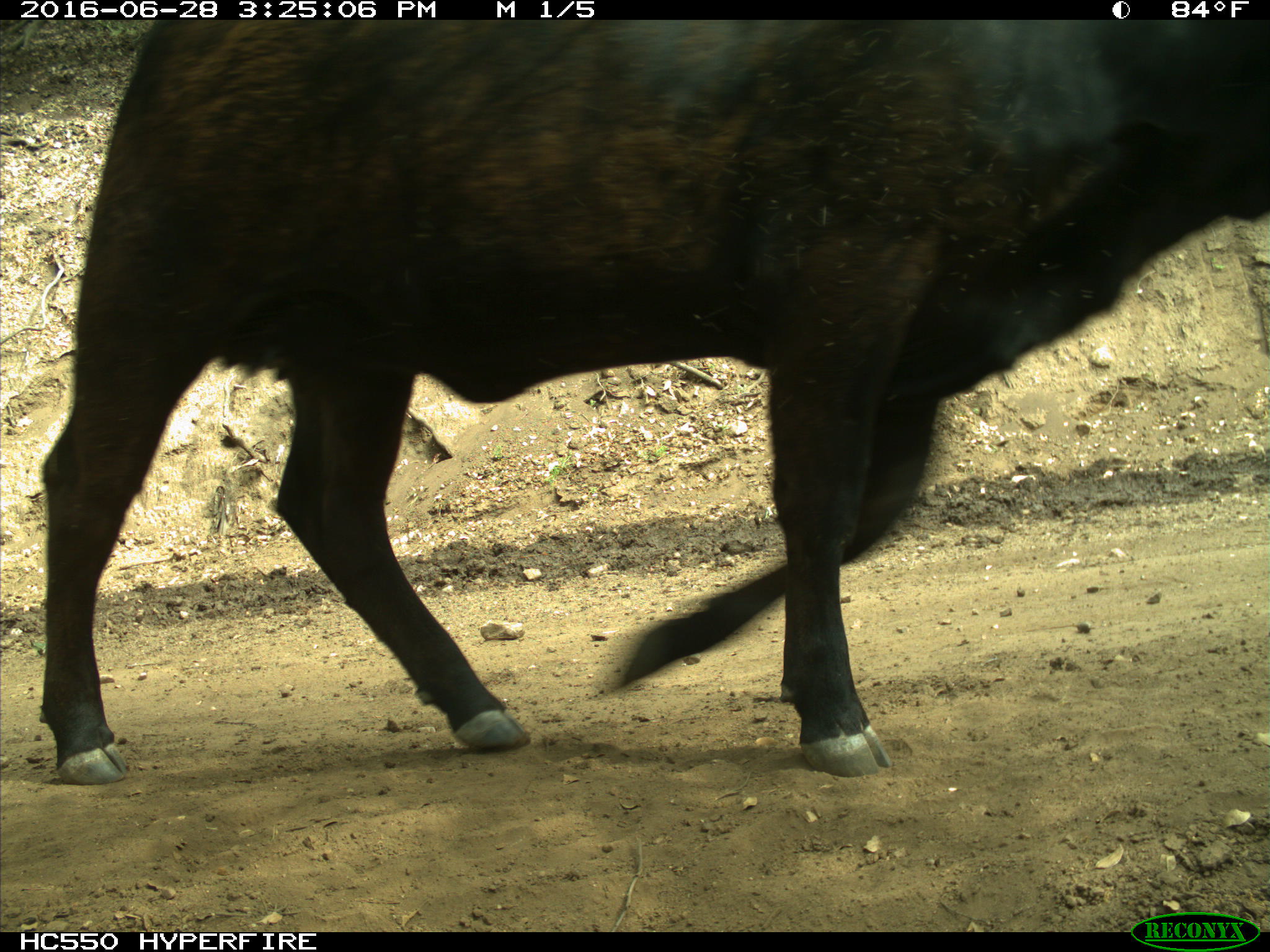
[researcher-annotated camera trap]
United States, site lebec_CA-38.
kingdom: Animalia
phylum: Chordata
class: Mammalia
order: Artiodactyla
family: Bovidae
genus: Bos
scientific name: Bos taurus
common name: domestic cow